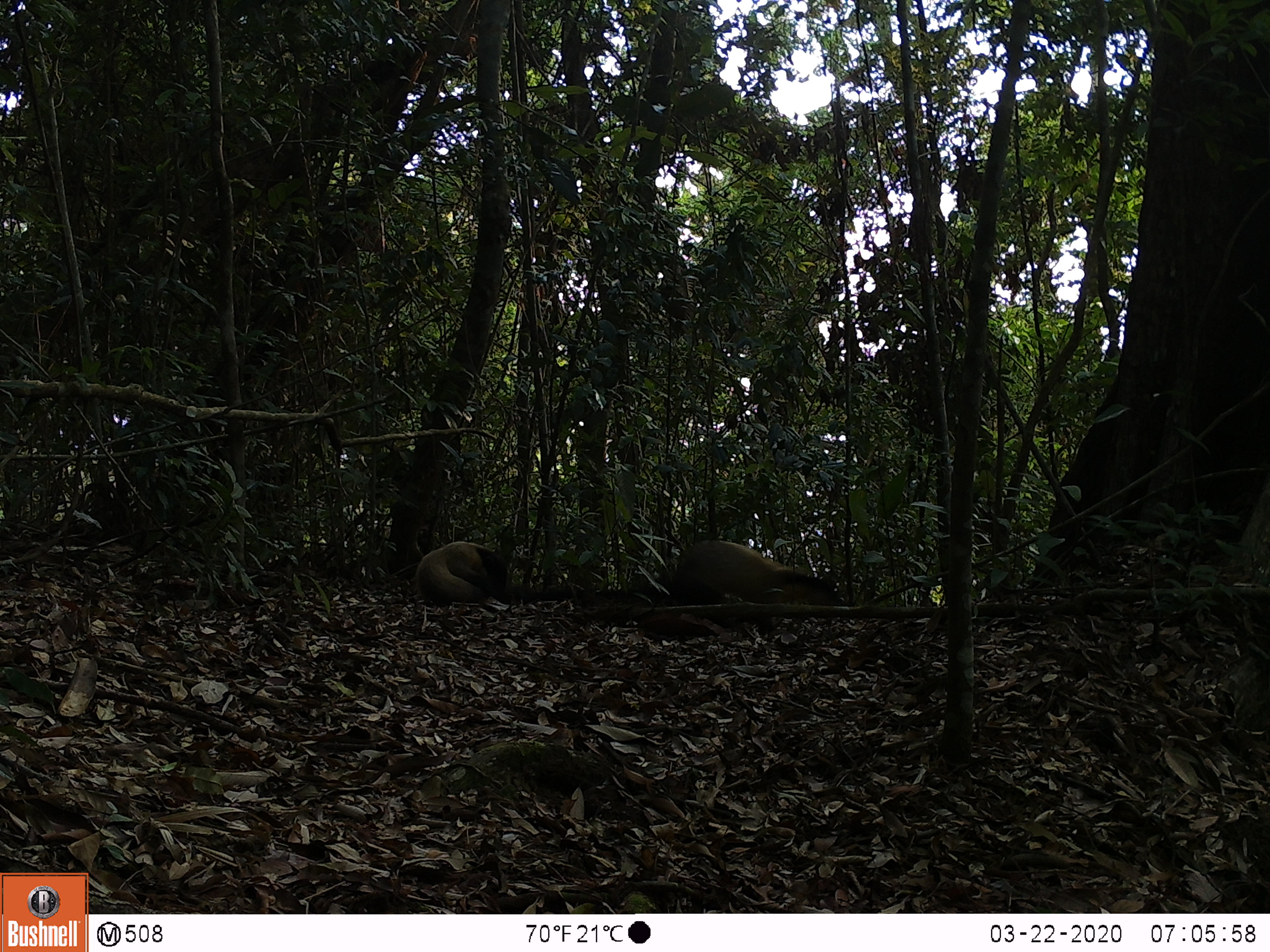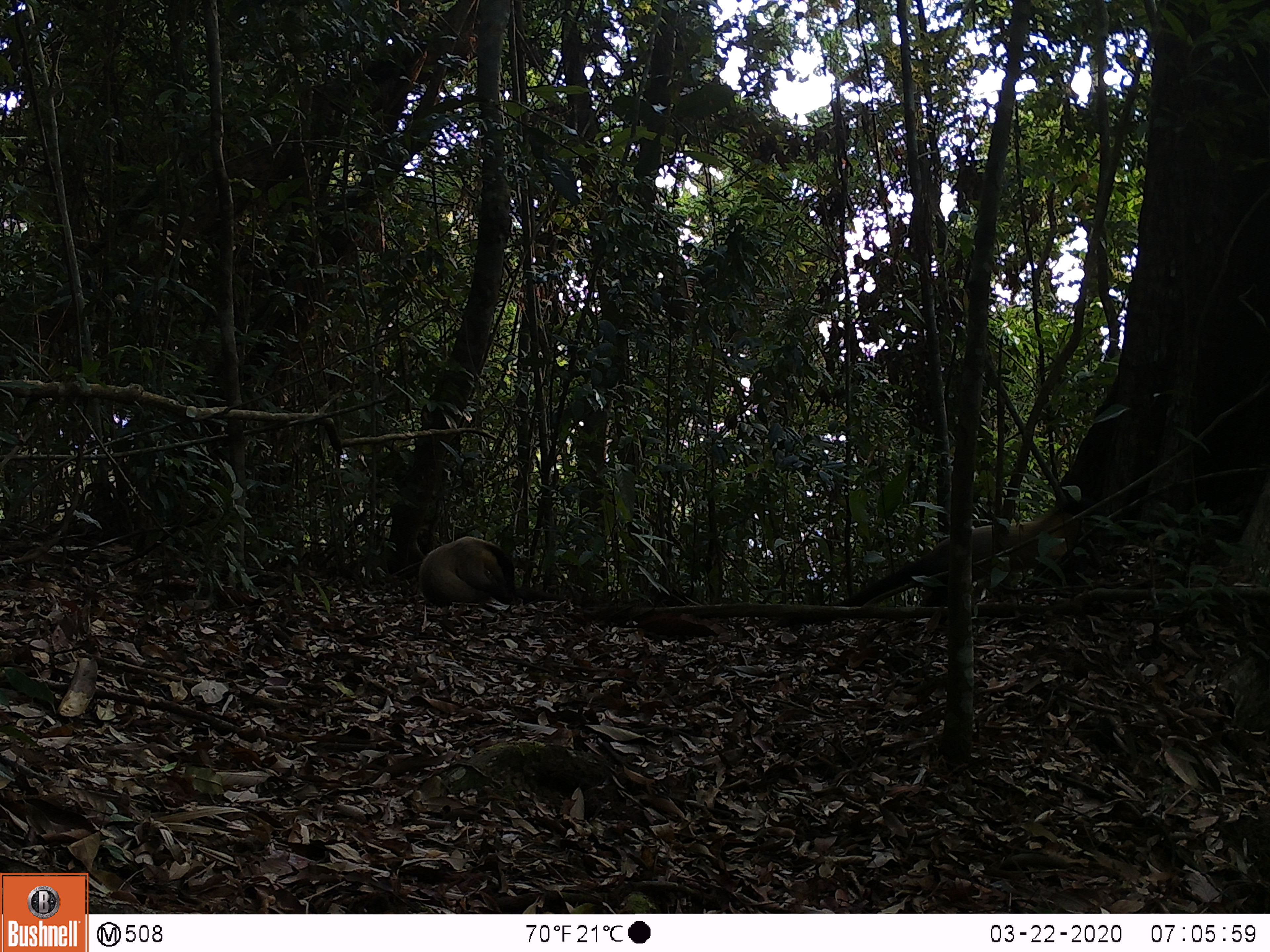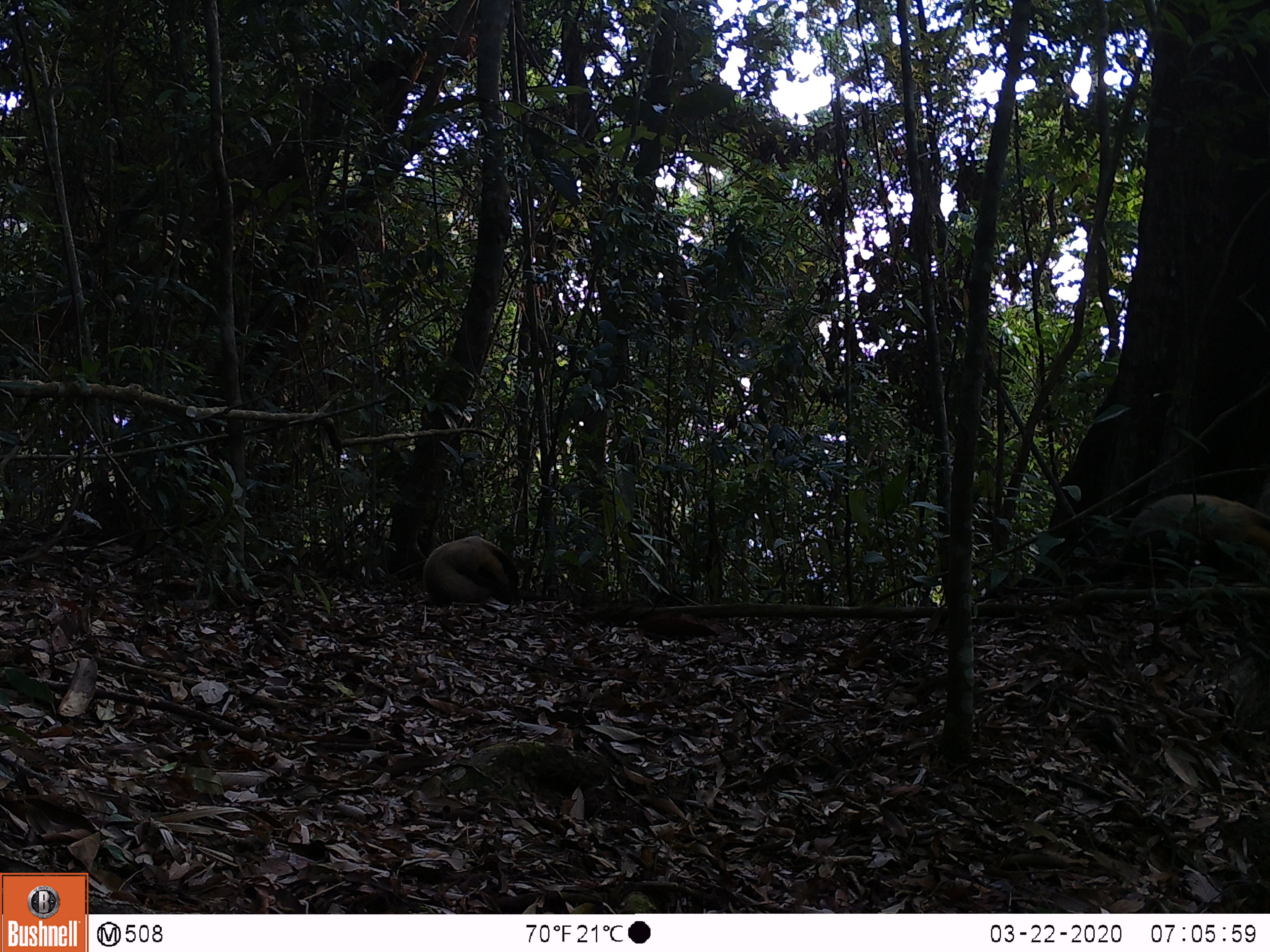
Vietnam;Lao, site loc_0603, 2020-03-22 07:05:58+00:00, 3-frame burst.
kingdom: Animalia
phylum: Chordata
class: Mammalia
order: Carnivora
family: Mustelidae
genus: Martes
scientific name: Martes flavigula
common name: yellow-throated marten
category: yellow throated marten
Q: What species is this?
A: Yellow throated marten (yellow-throated marten) (Martes flavigula).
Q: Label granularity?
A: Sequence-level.